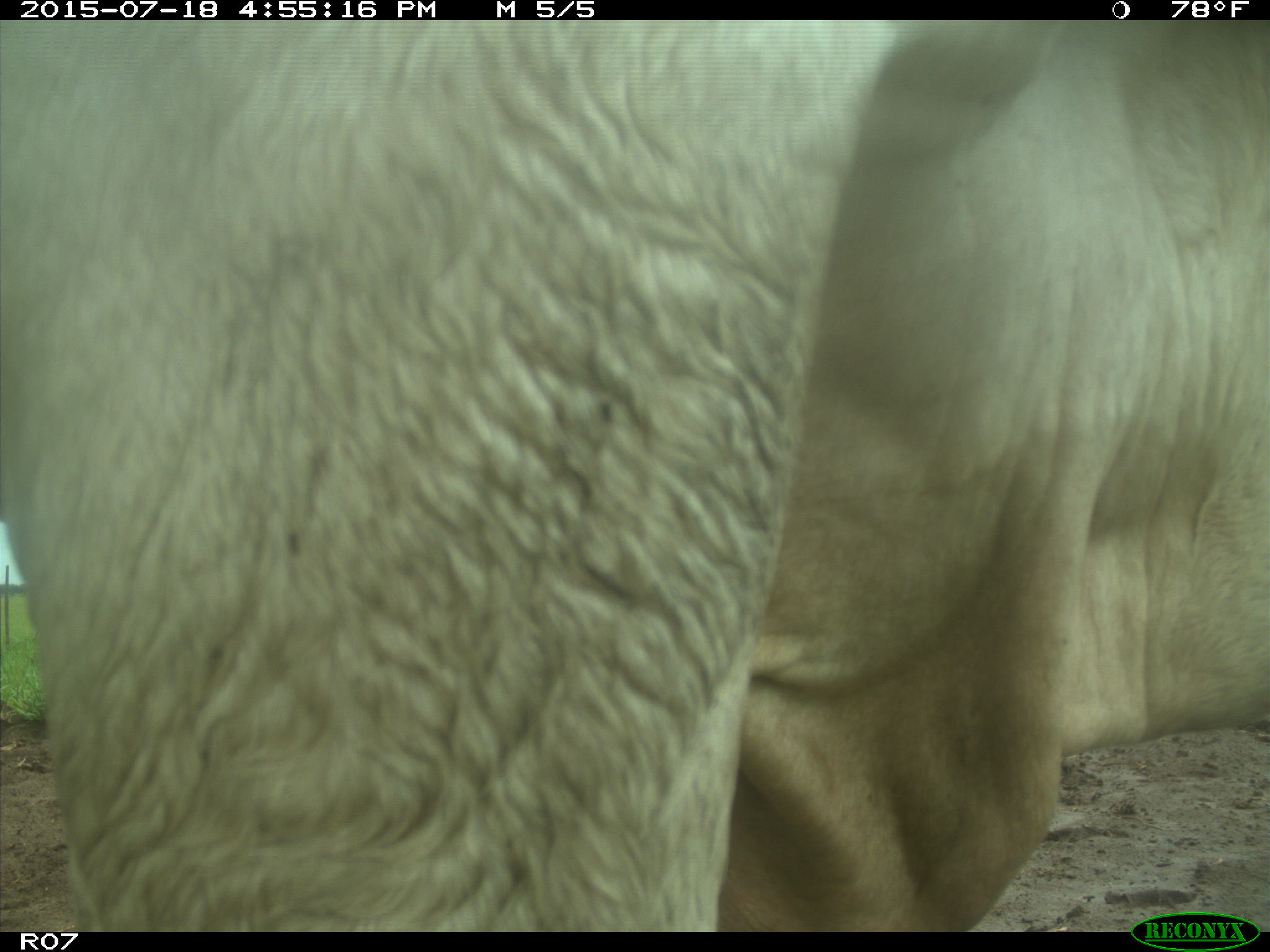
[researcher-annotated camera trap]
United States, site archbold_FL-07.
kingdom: Animalia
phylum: Chordata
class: Mammalia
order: Artiodactyla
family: Bovidae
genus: Bos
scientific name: Bos taurus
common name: domestic cow